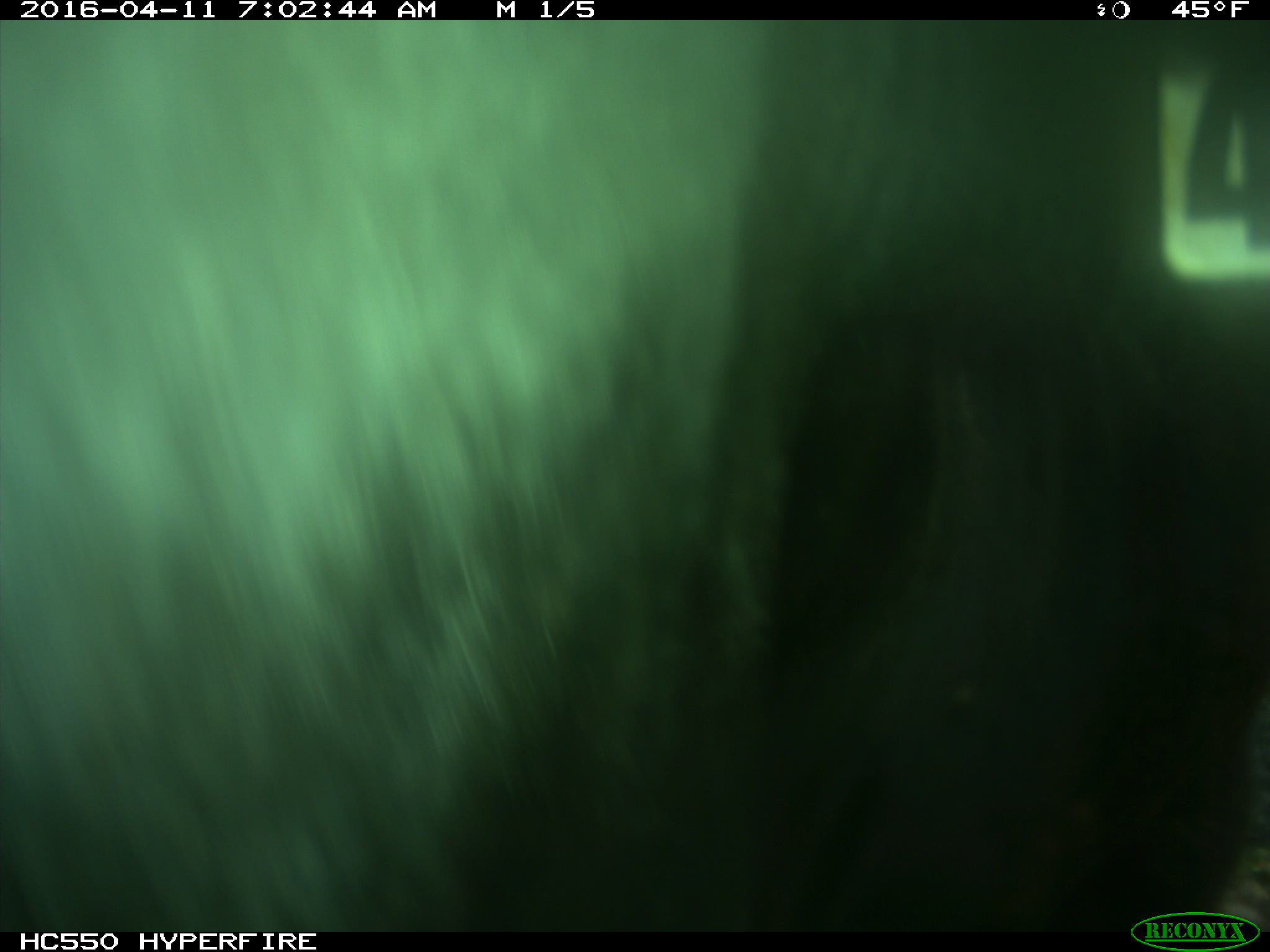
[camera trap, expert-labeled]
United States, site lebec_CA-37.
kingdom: Animalia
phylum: Chordata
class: Mammalia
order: Artiodactyla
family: Bovidae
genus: Bos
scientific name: Bos taurus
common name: domestic cow